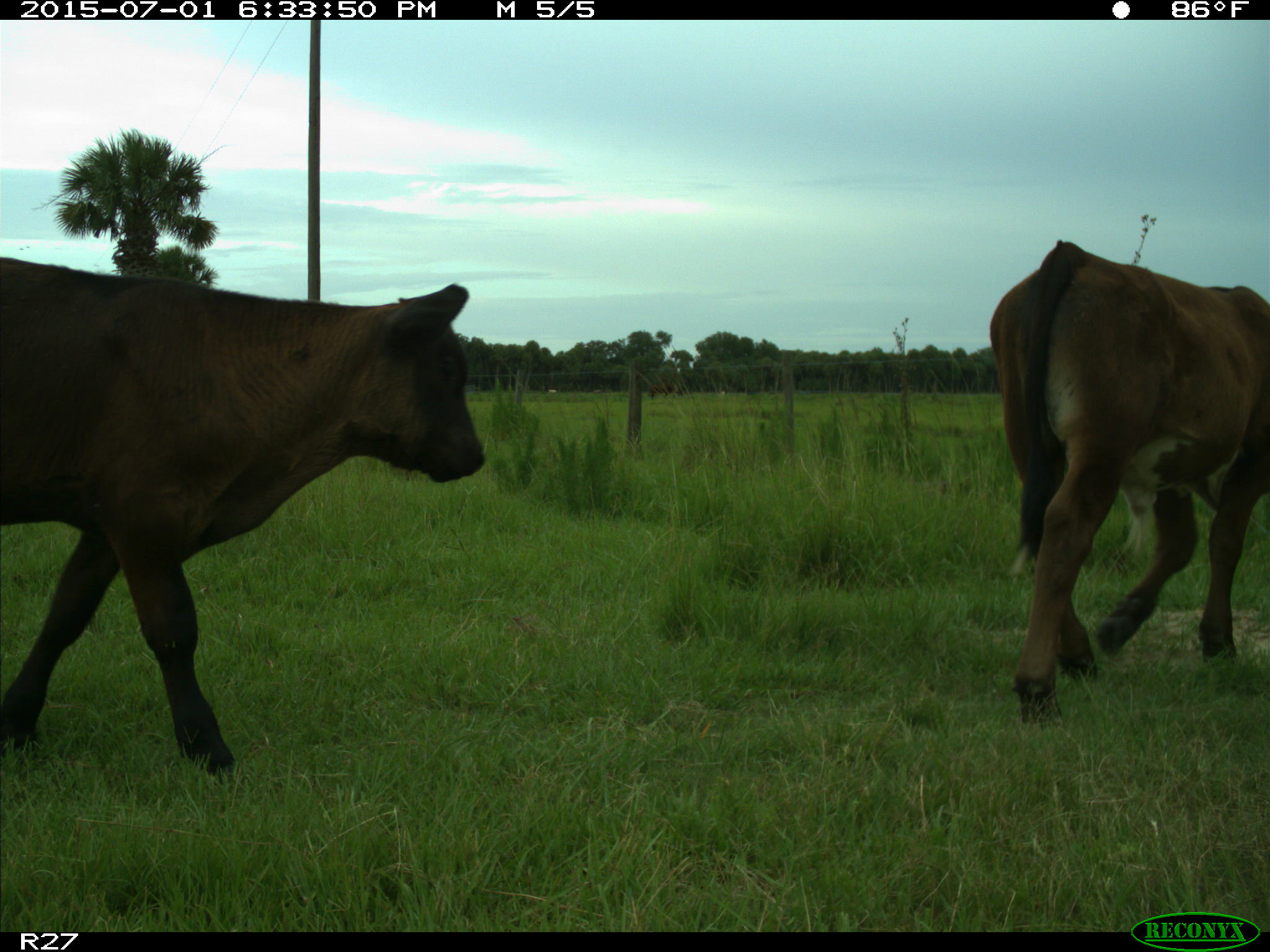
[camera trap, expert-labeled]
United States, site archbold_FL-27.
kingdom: Animalia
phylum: Chordata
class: Mammalia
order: Artiodactyla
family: Bovidae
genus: Bos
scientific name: Bos taurus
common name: domestic cow